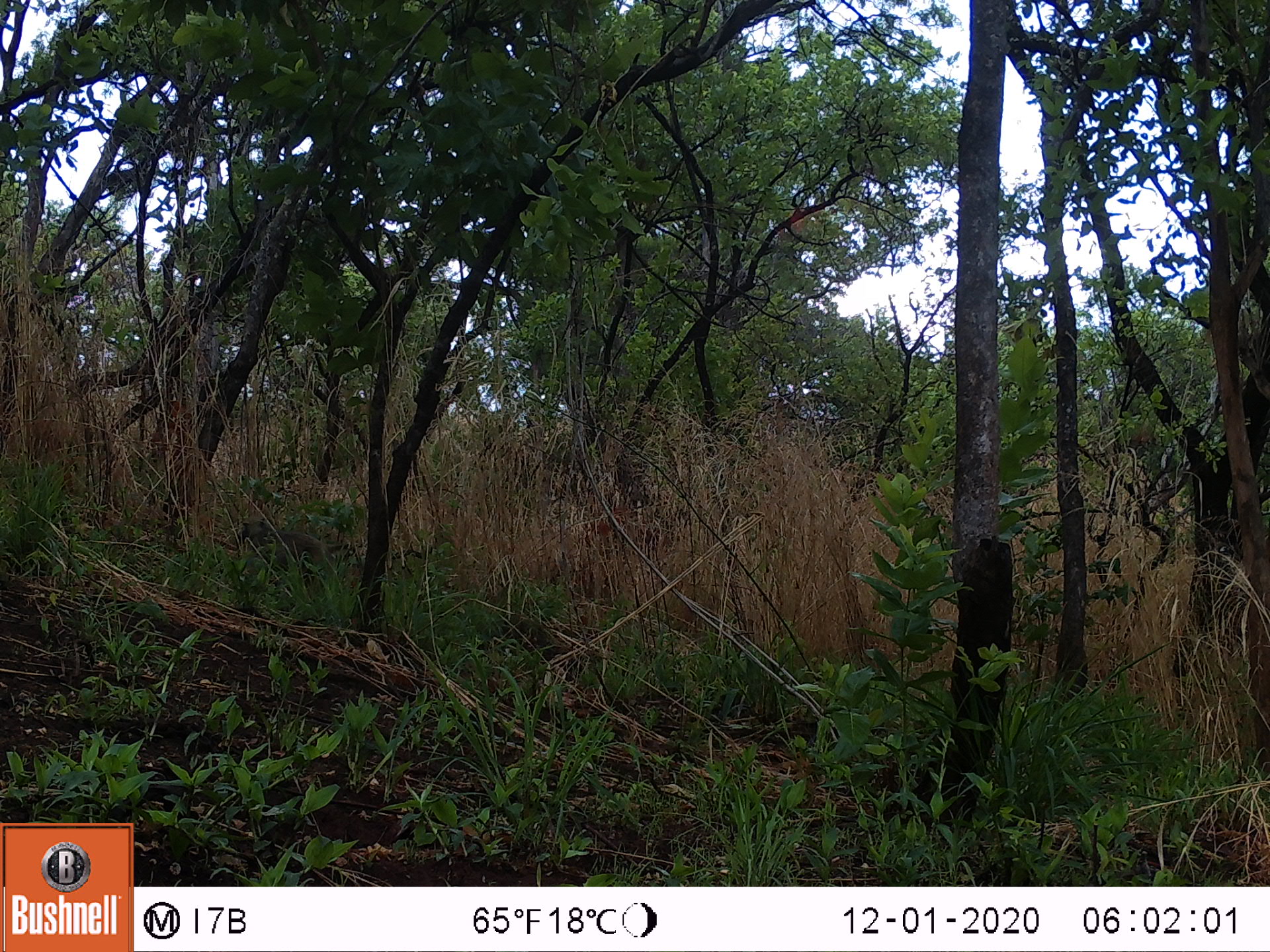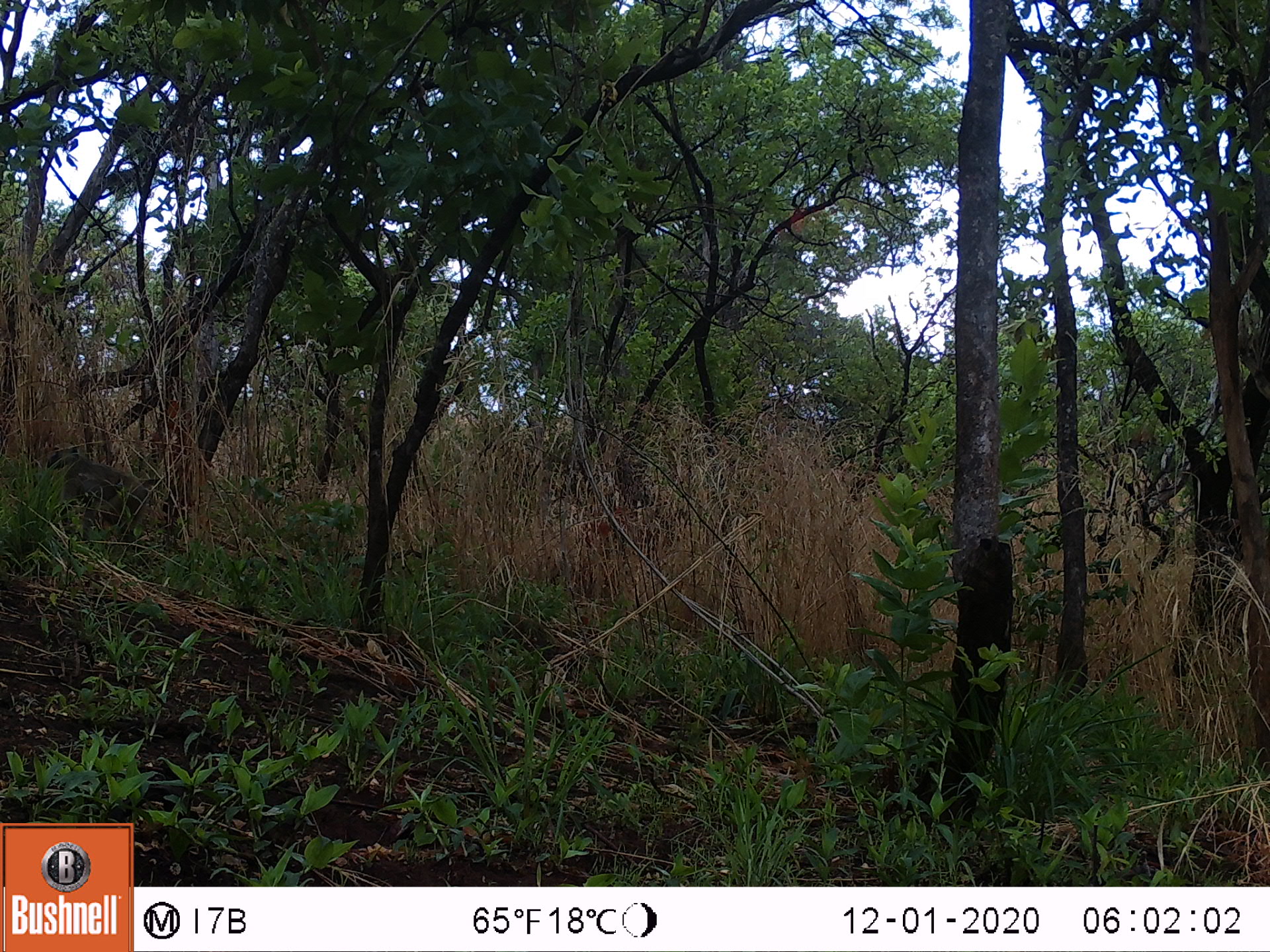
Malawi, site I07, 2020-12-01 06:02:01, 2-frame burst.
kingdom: Animalia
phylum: Chordata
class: Mammalia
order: Primates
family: Cercopithecidae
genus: Papio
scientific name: Papio cynocephalus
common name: yellow baboon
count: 1